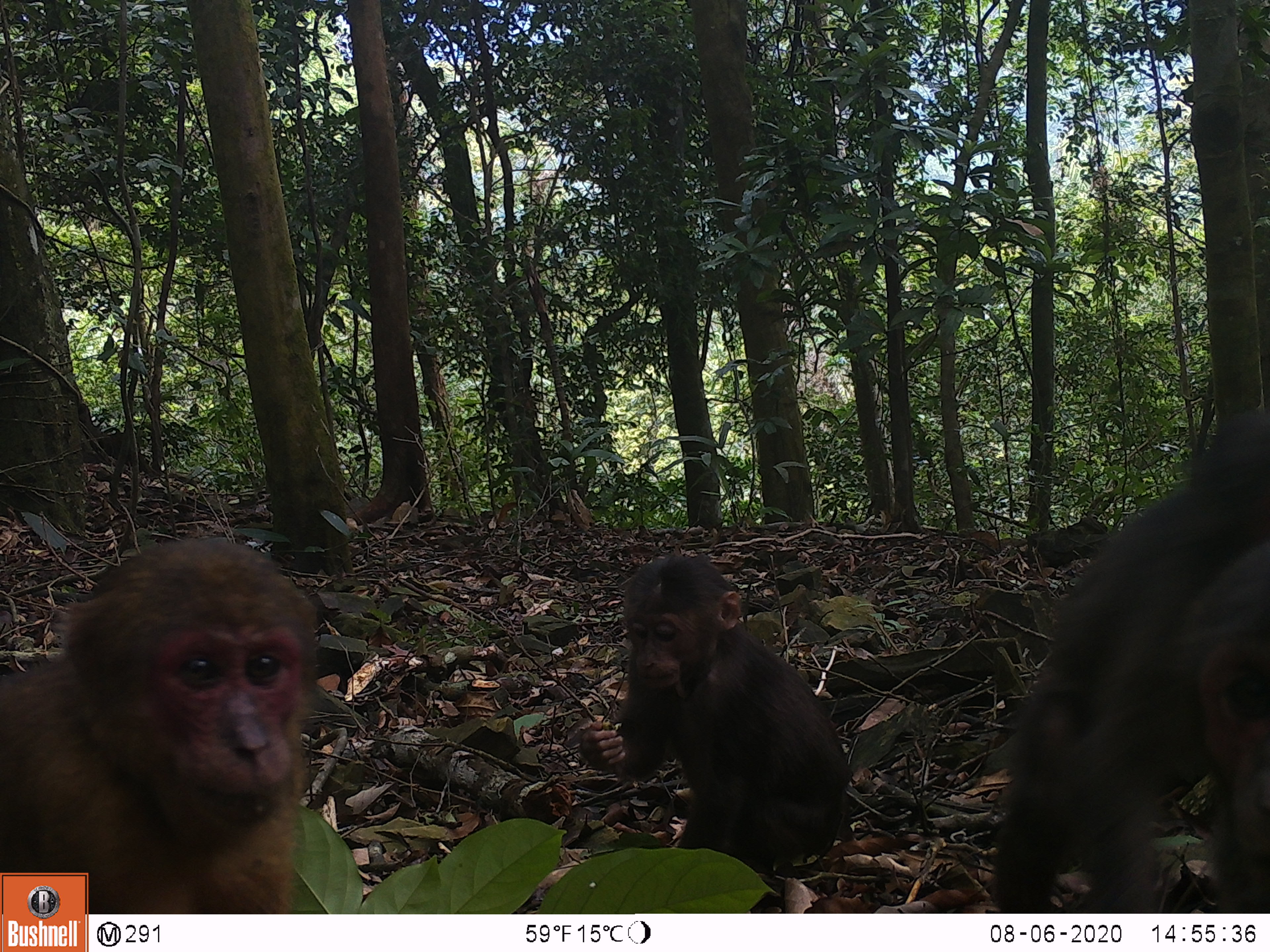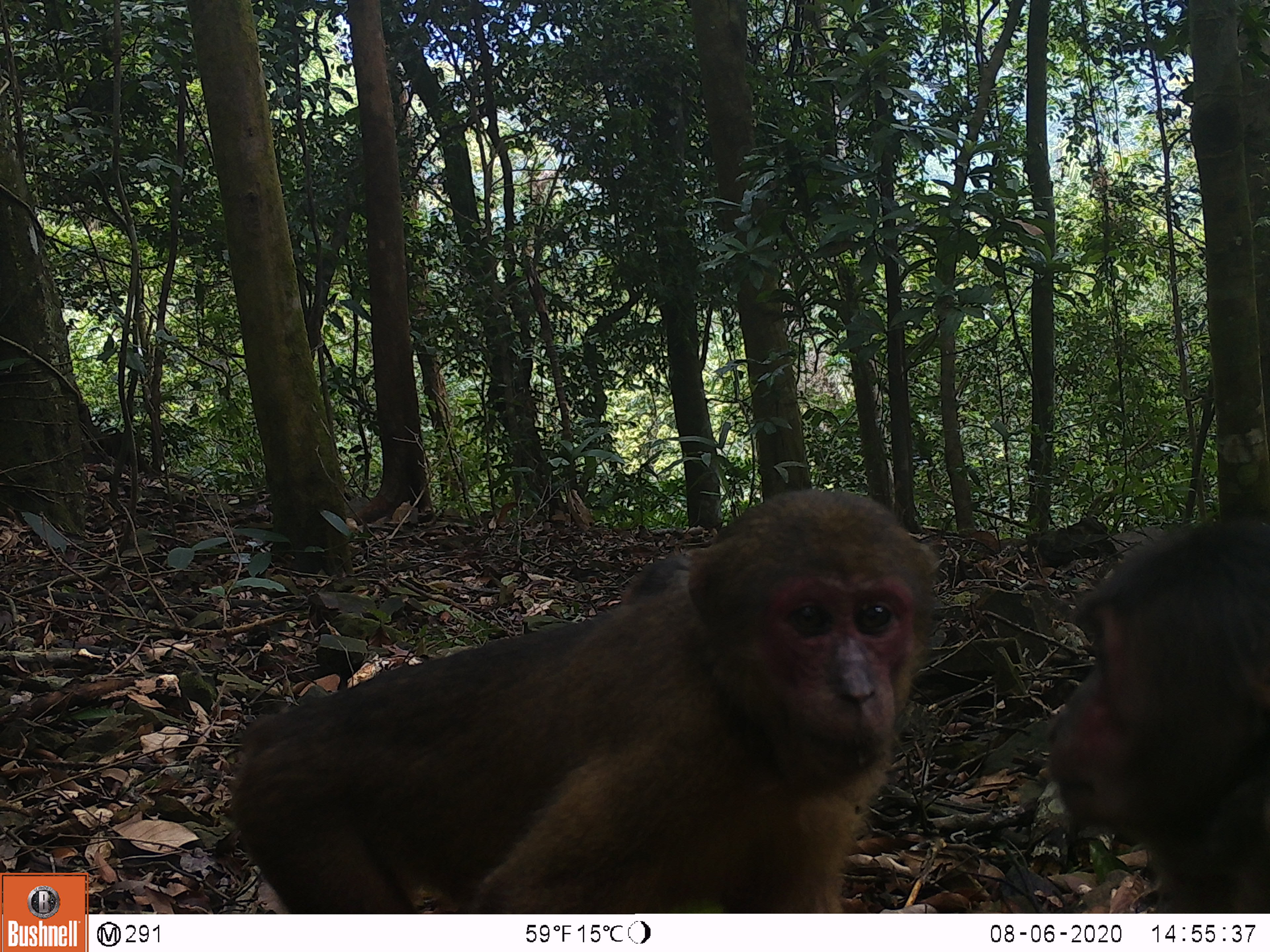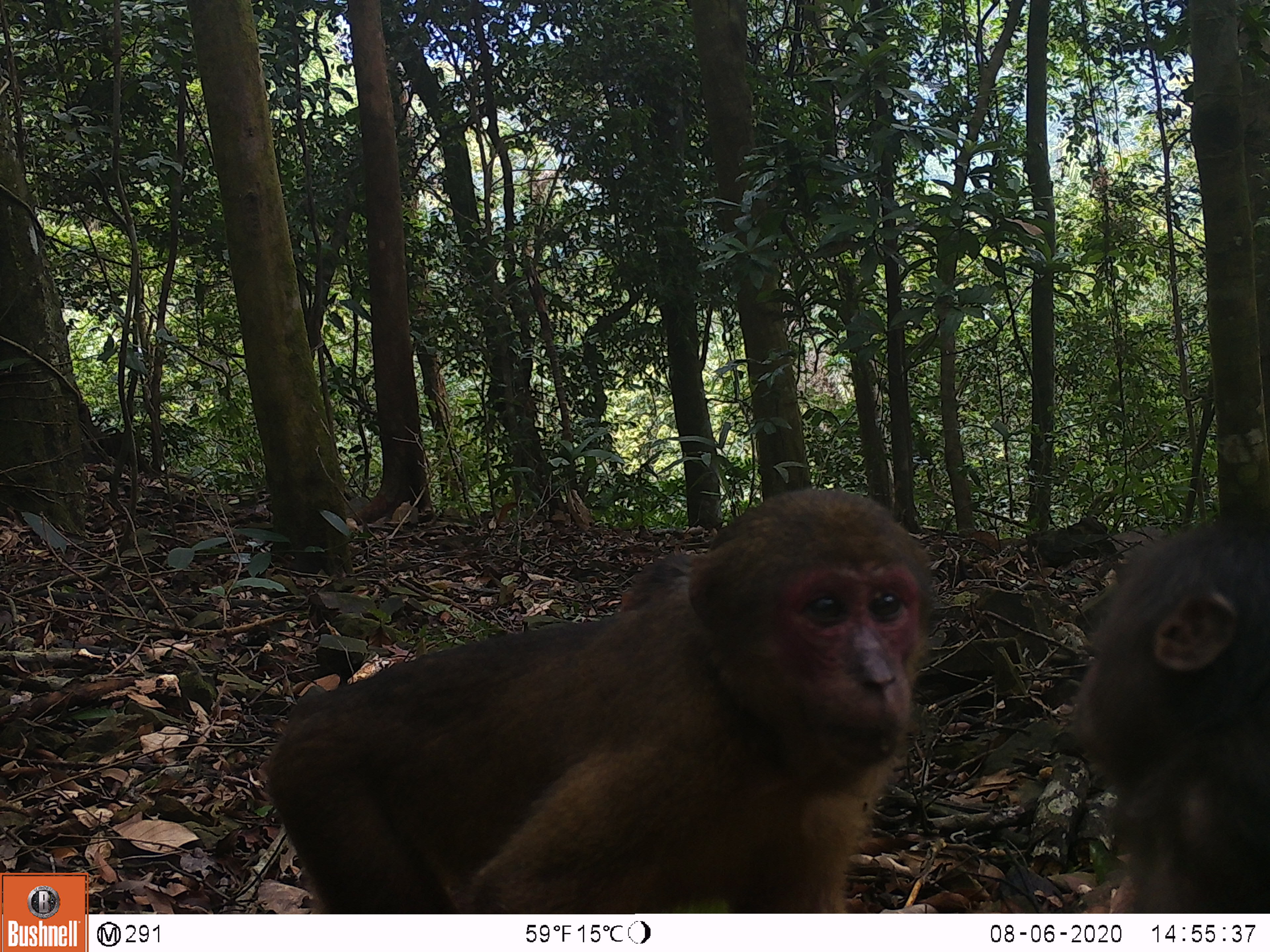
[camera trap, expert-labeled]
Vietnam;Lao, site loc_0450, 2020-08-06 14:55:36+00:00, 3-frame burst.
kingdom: Animalia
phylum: Chordata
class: Mammalia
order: Primates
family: Cercopithecidae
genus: Macaca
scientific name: Macaca arctoides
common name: stump-tailed macaque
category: stump tailed macaque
Stump tailed macaque (stump-tailed macaque) (Macaca arctoides). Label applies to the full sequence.